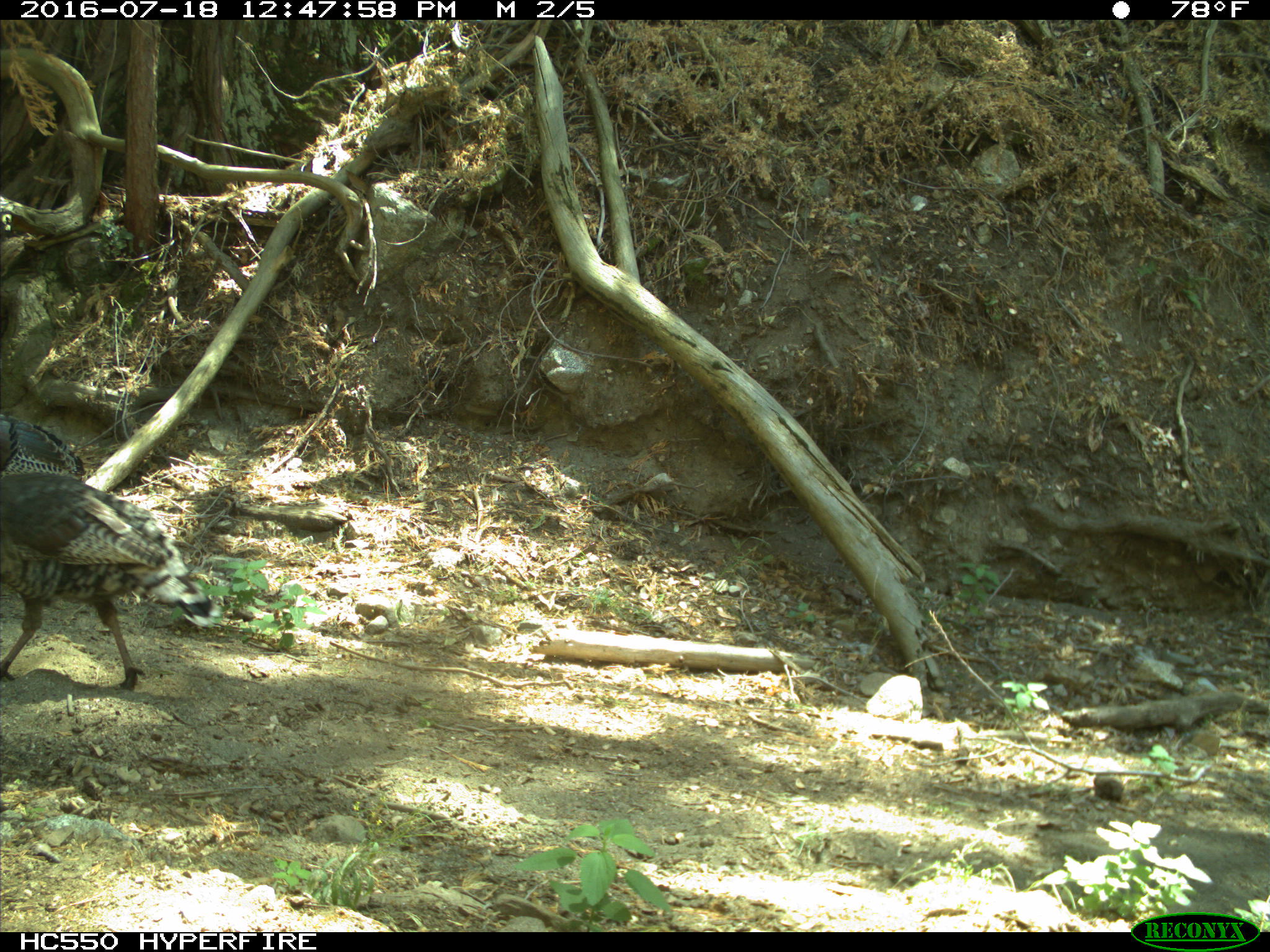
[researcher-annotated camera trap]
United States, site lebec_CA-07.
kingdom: Animalia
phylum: Chordata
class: Aves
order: Galliformes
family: Phasianidae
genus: Meleagris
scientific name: Meleagris gallopavo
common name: wild turkey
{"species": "Meleagris gallopavo (wild turkey)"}